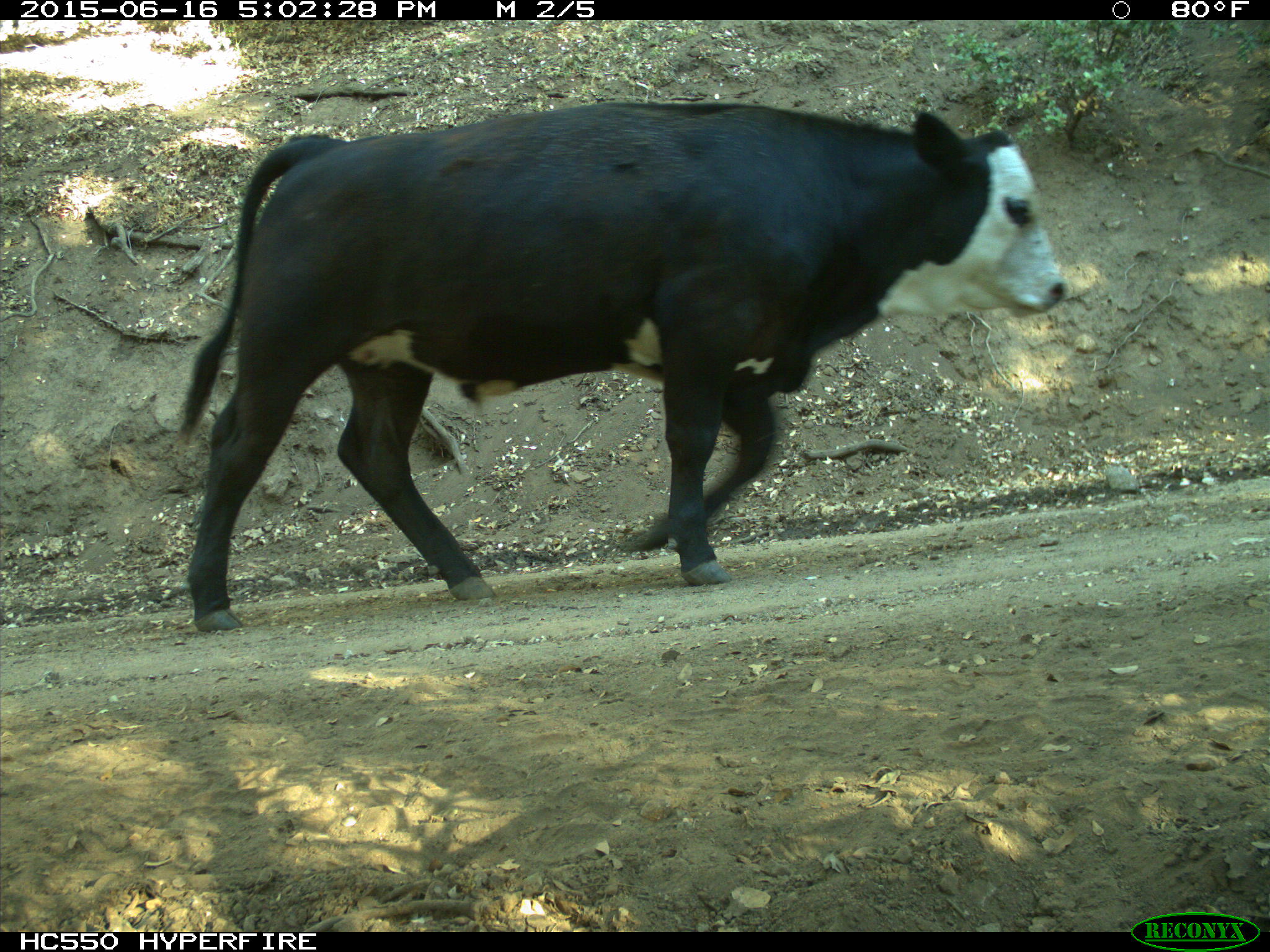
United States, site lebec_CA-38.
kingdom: Animalia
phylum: Chordata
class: Mammalia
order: Artiodactyla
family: Bovidae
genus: Bos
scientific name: Bos taurus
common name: domestic cow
Bos taurus (domestic cow).